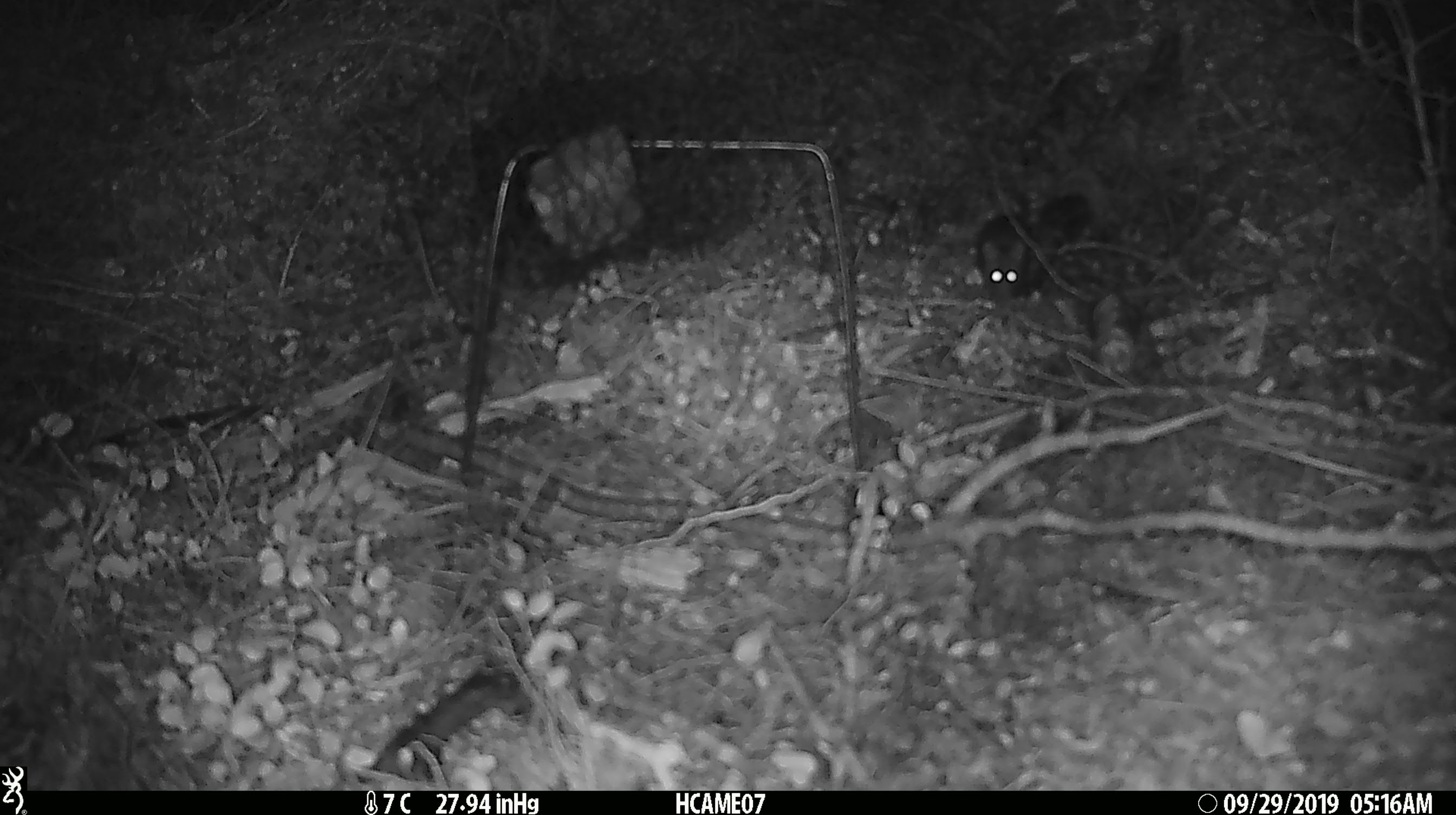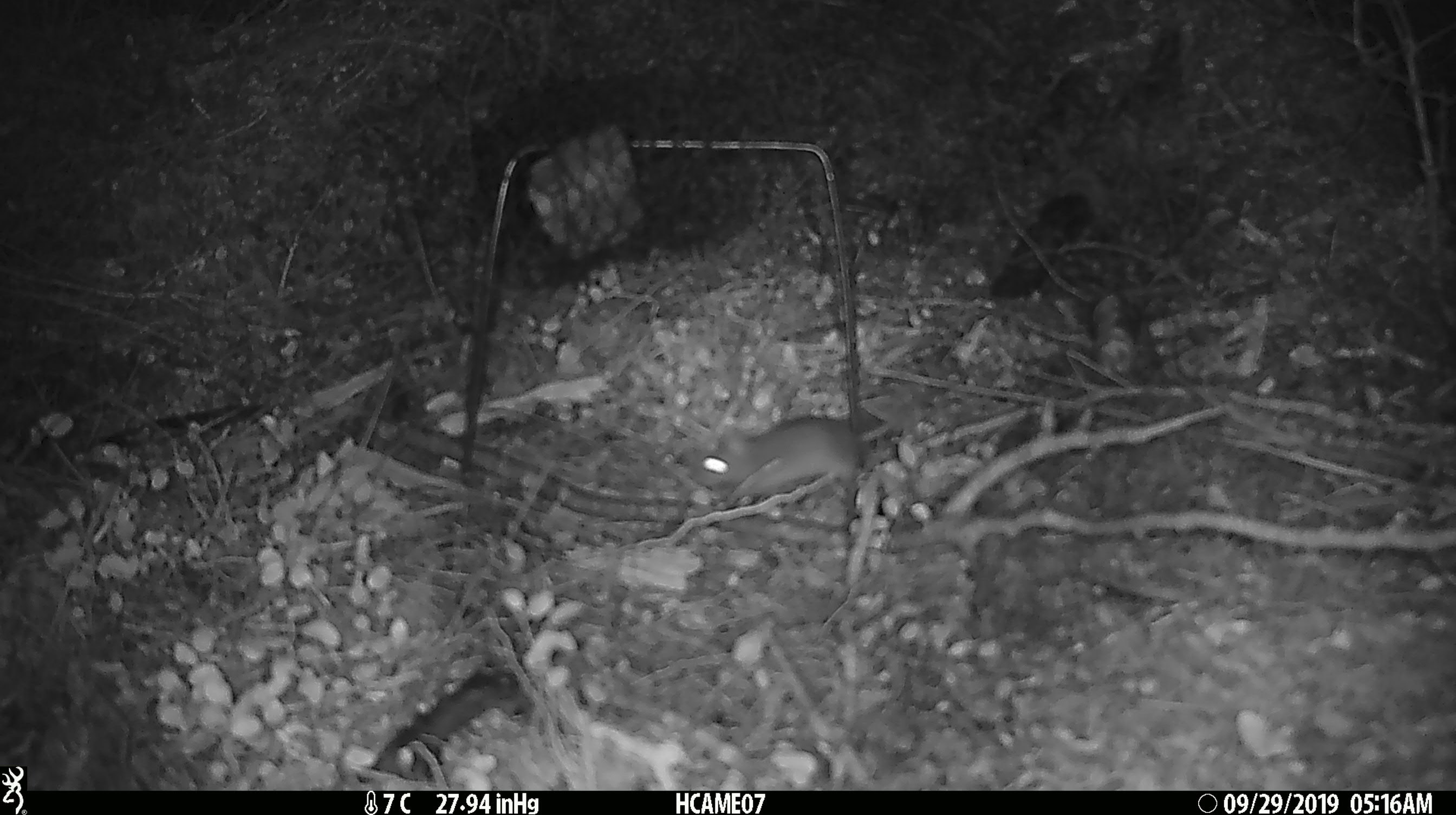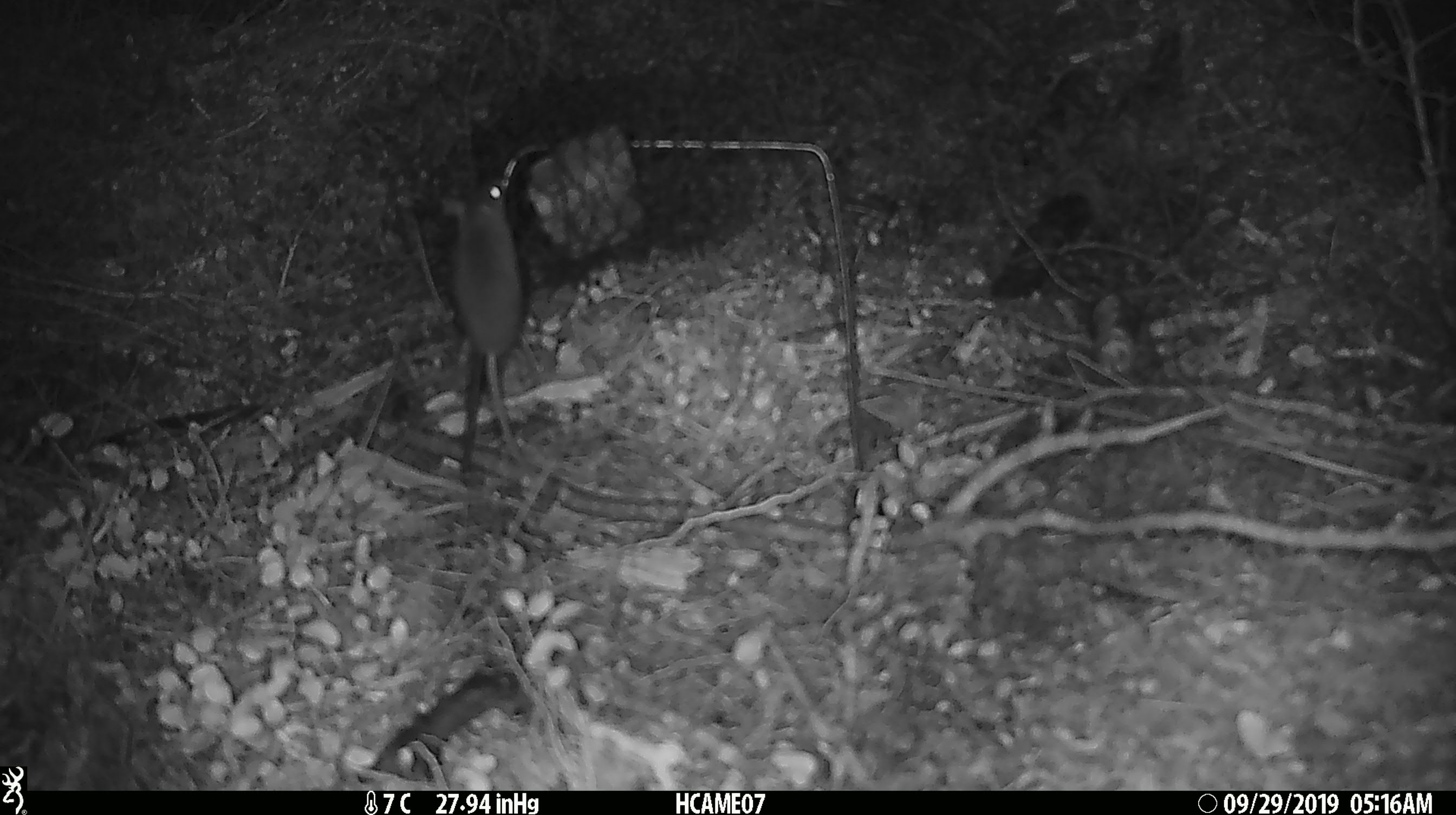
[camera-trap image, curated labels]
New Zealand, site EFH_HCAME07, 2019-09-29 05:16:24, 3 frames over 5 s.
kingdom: Animalia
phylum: Chordata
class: Mammalia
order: Rodentia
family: Muridae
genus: Mus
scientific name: Mus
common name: mouse